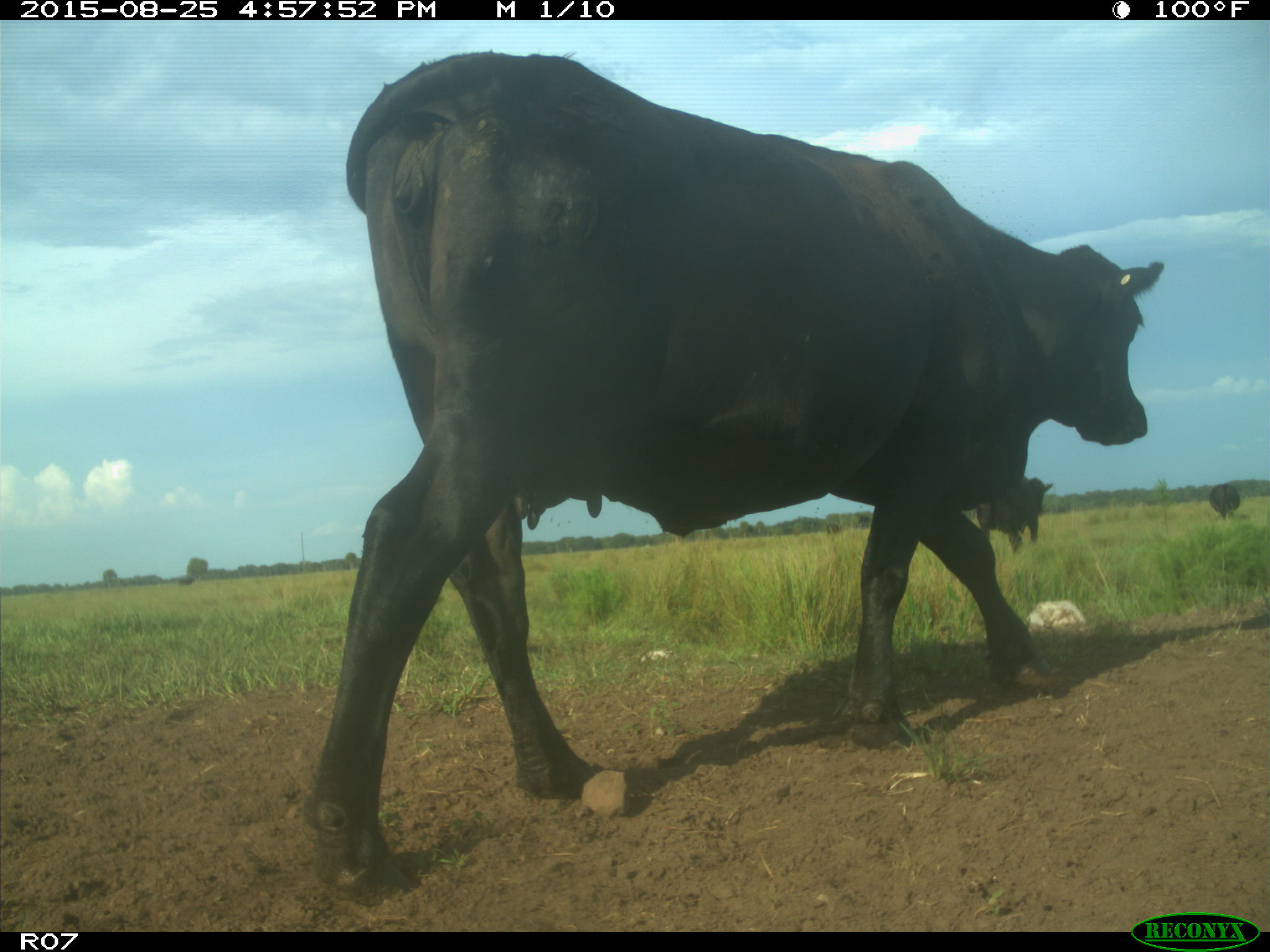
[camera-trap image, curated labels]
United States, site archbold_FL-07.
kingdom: Animalia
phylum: Chordata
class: Mammalia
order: Artiodactyla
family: Bovidae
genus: Bos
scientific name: Bos taurus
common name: domestic cow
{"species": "Bos taurus (domestic cow)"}